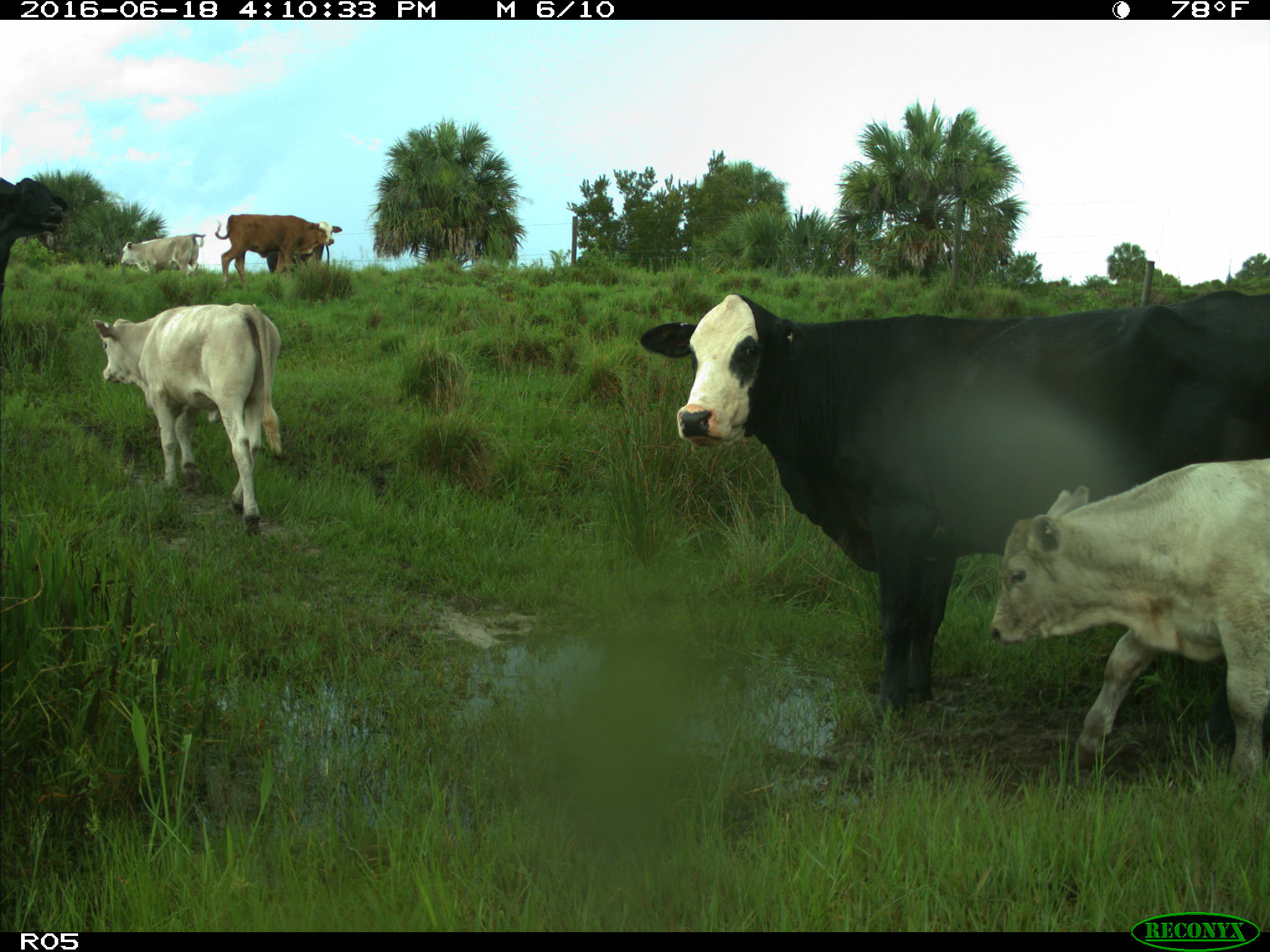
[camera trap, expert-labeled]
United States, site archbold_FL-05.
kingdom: Animalia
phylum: Chordata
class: Mammalia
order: Artiodactyla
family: Bovidae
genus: Bos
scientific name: Bos taurus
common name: domestic cow